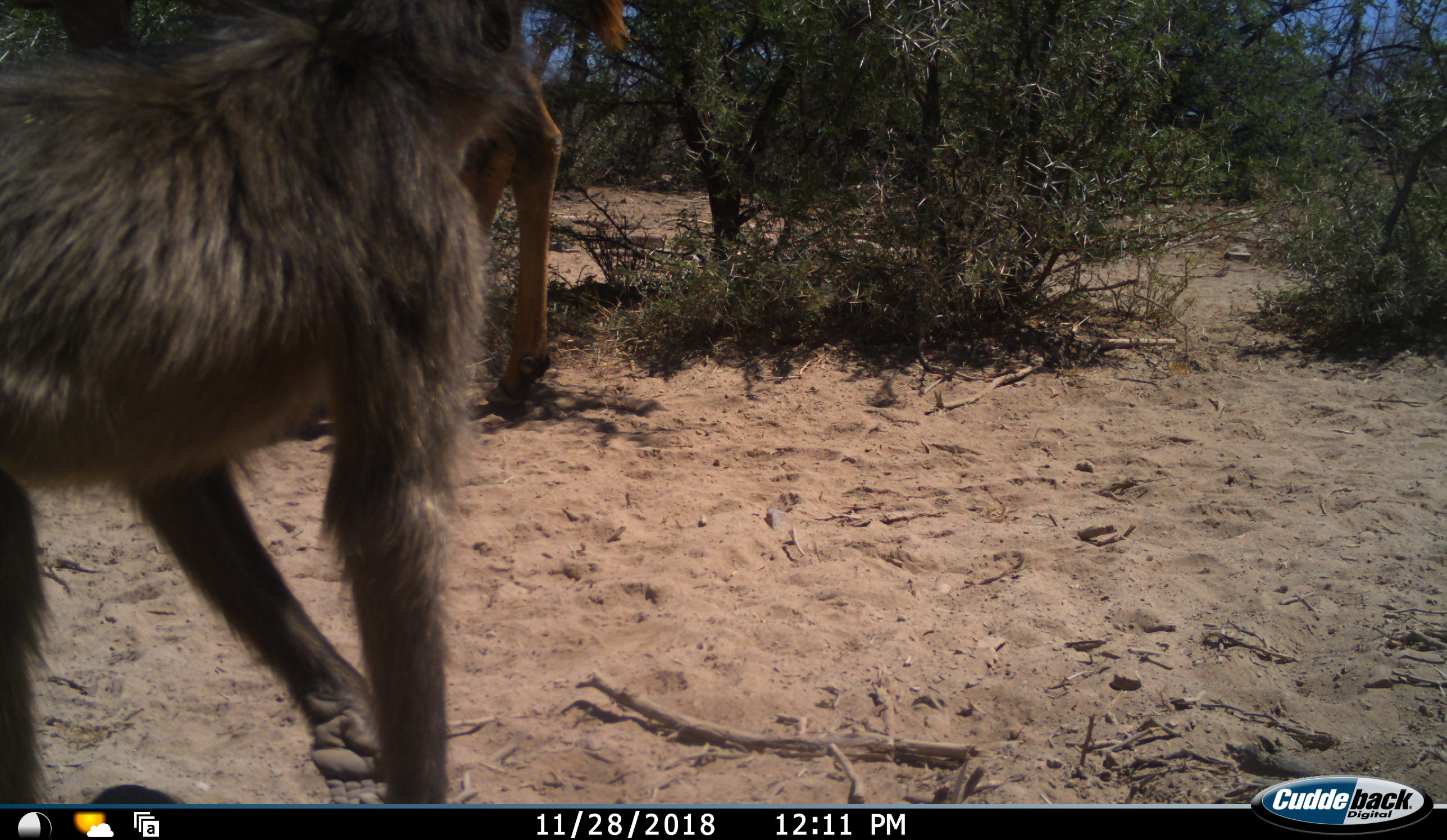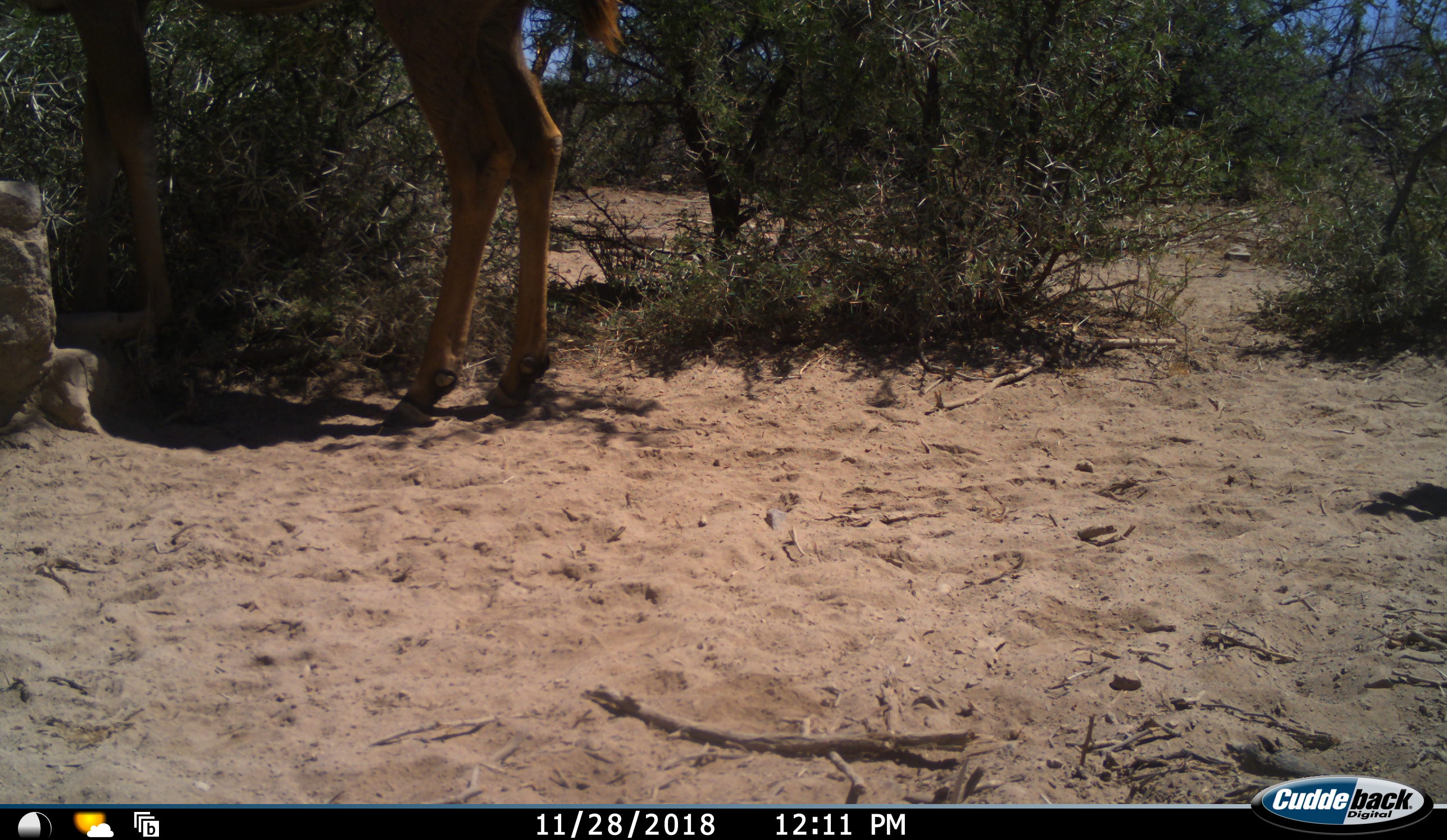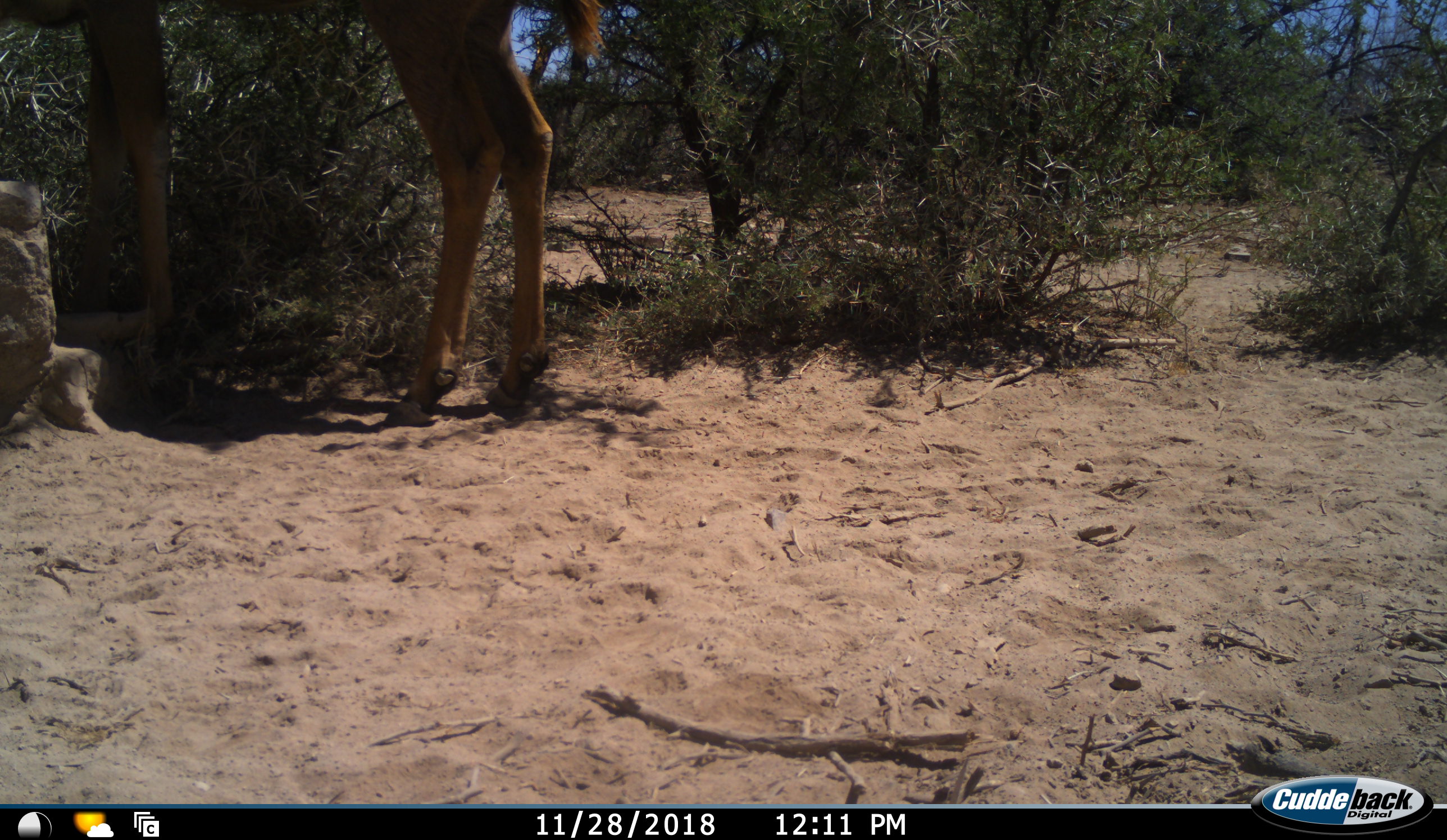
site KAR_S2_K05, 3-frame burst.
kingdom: Animalia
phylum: Chordata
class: Mammalia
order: Primates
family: Cercopithecidae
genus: Papio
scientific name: Papio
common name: baboon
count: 1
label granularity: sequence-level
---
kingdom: Animalia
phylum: Chordata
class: Mammalia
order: Artiodactyla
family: Bovidae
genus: Tragelaphus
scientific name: Tragelaphus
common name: kudu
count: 1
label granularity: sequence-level